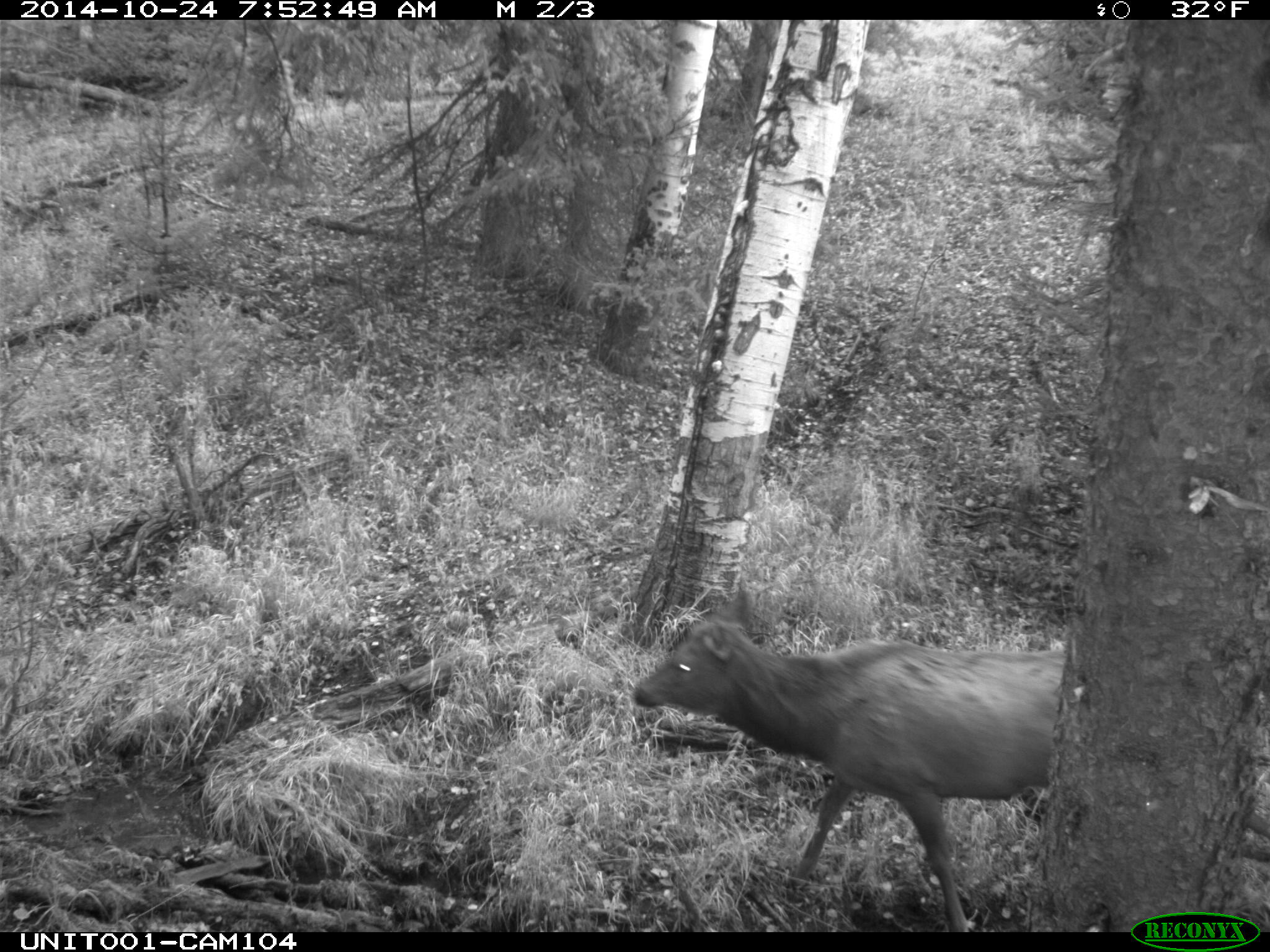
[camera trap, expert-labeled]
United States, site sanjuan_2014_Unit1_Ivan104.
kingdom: Animalia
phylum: Chordata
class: Mammalia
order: Artiodactyla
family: Cervidae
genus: Cervus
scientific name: Cervus elaphus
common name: red deer